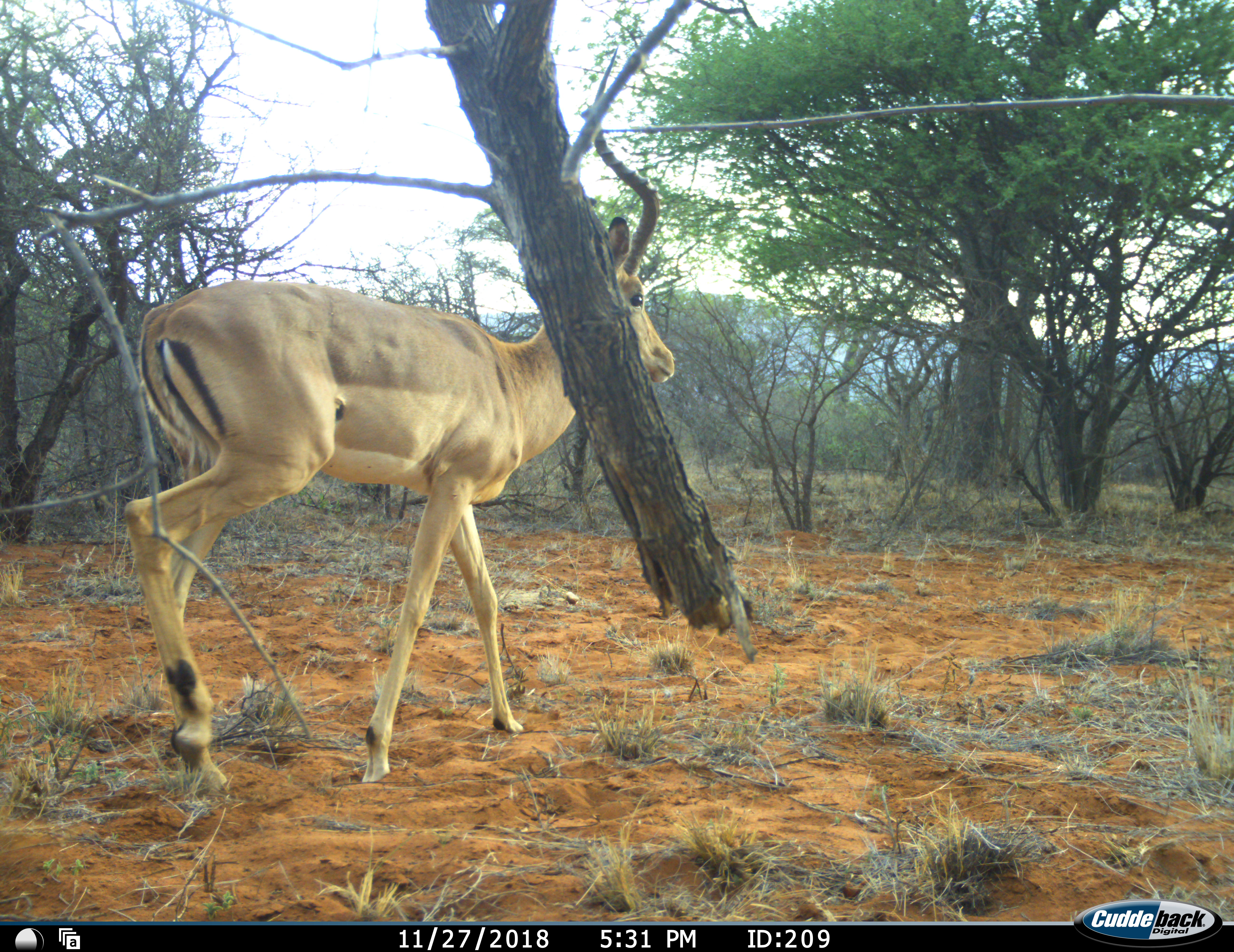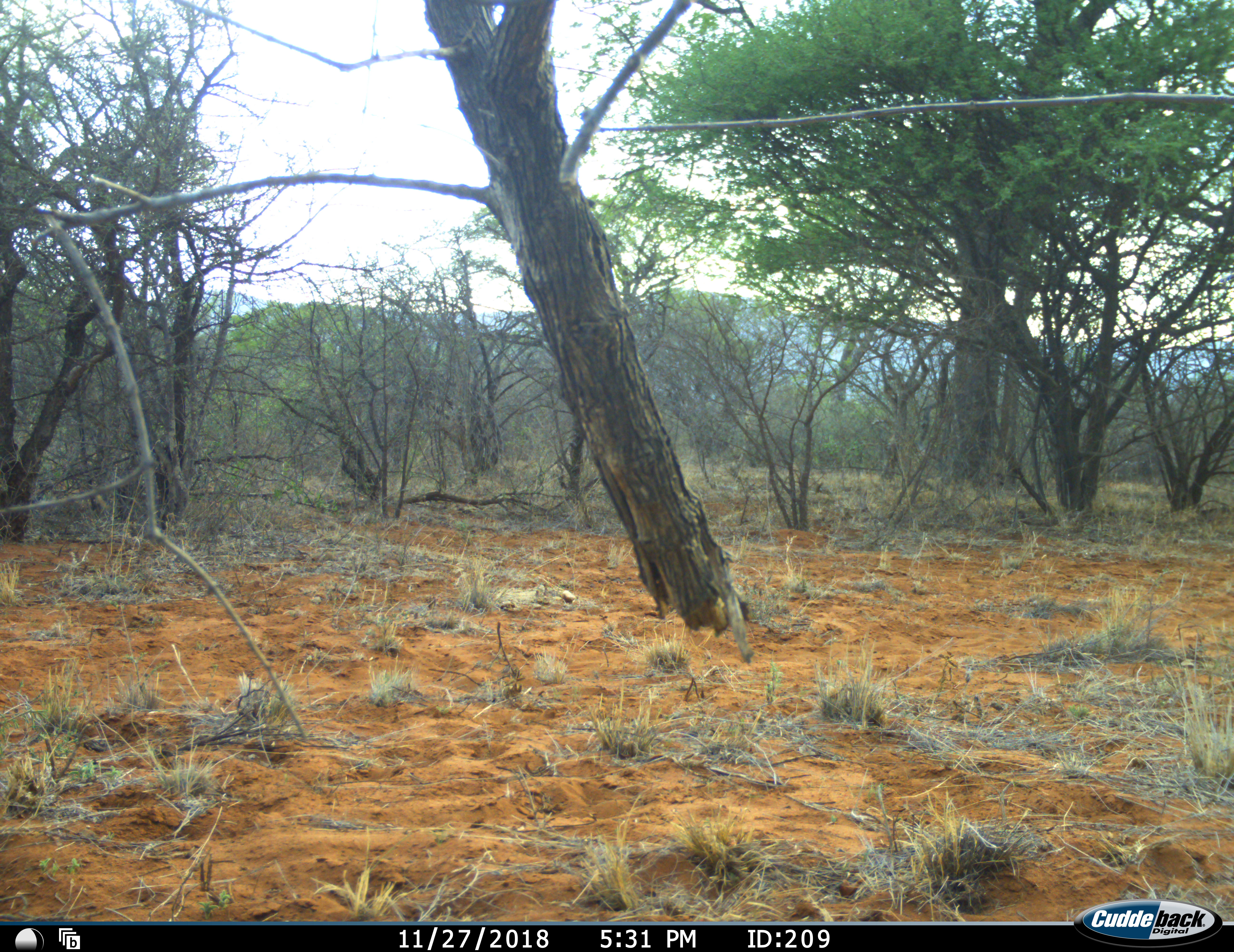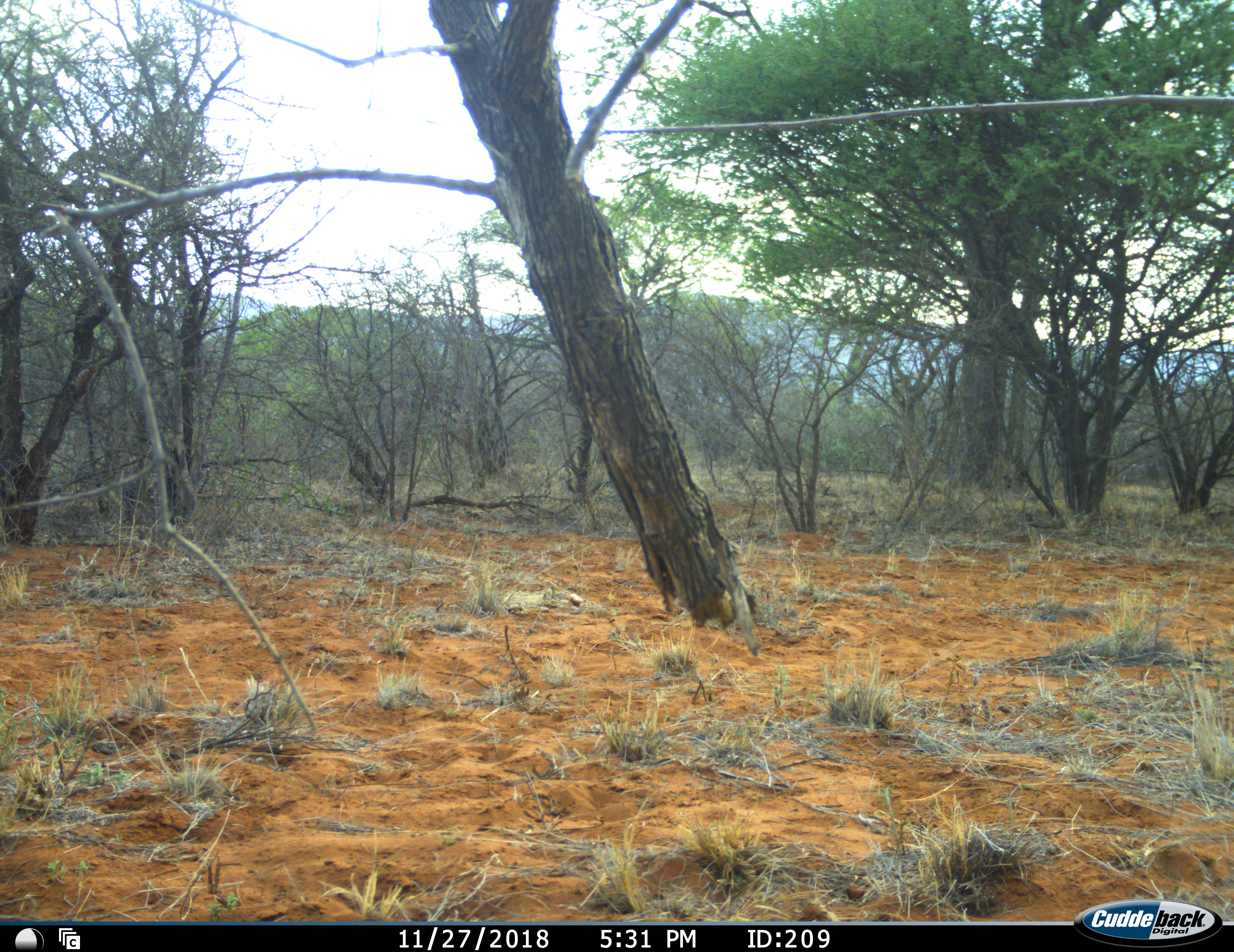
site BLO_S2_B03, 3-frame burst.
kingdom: Animalia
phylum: Chordata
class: Mammalia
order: Artiodactyla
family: Bovidae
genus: Aepyceros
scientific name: Aepyceros melampus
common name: impala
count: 1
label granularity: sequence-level